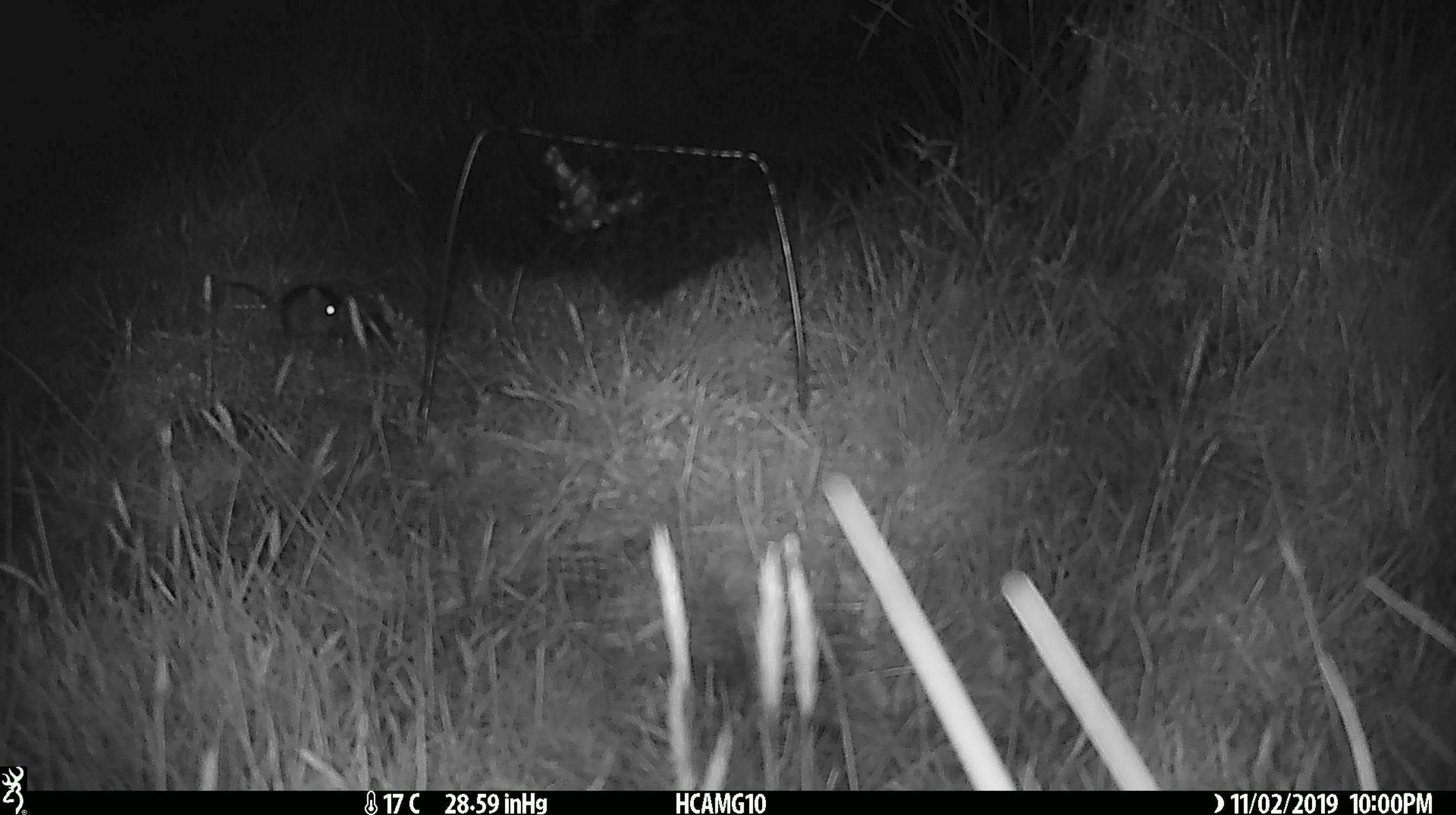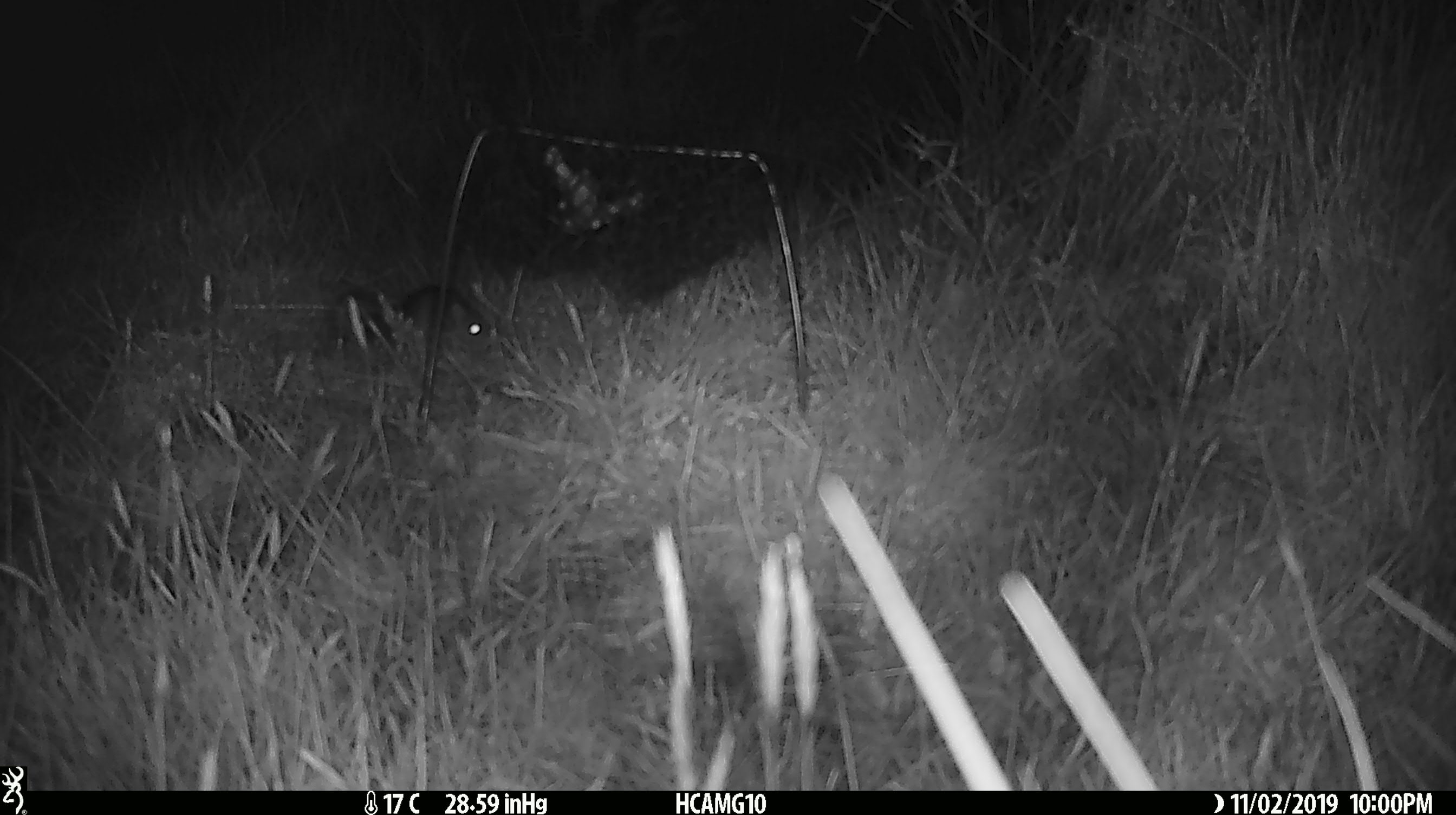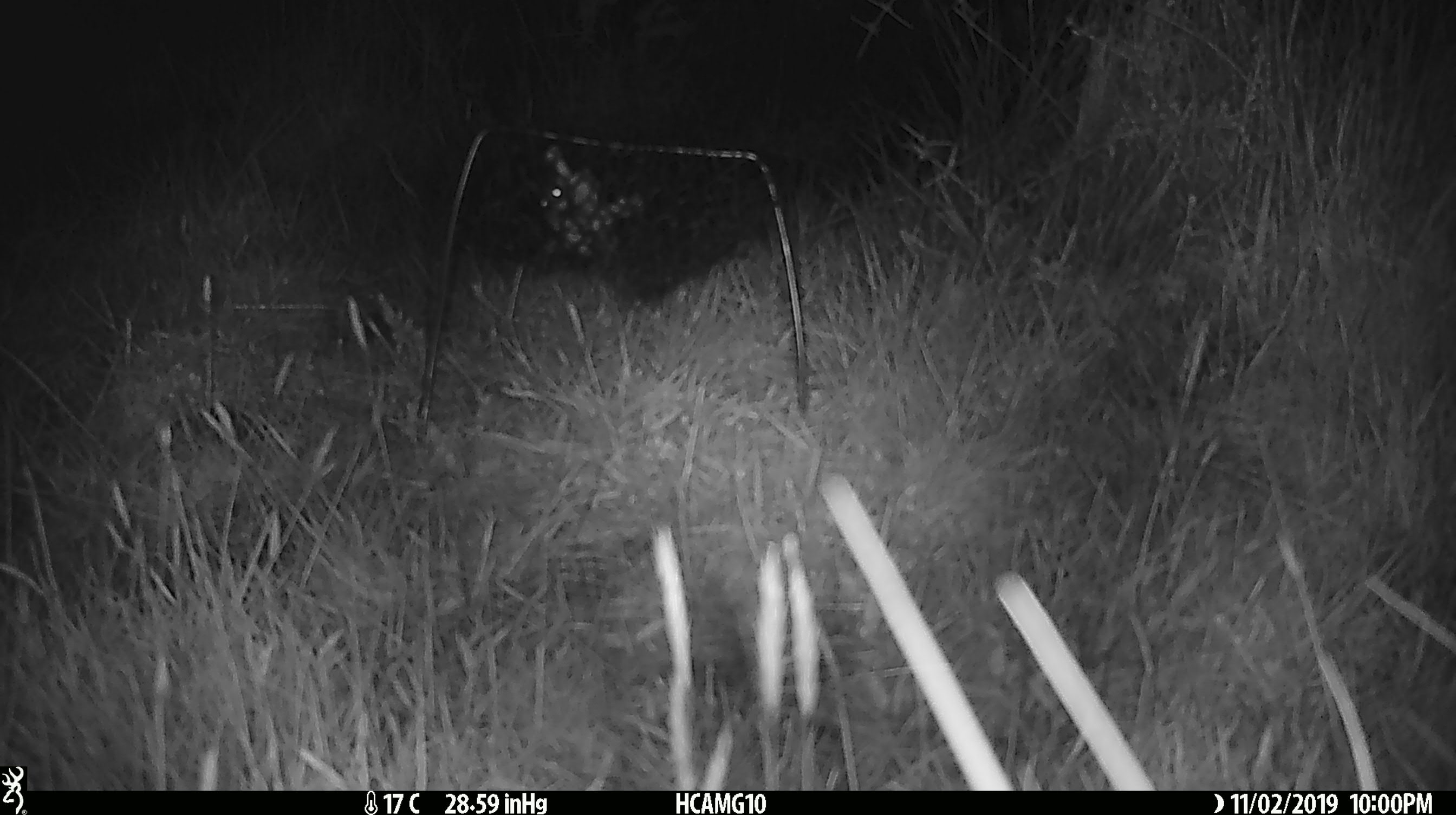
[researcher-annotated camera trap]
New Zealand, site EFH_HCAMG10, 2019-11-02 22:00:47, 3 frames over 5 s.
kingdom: Animalia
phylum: Chordata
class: Mammalia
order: Rodentia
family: Muridae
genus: Mus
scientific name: Mus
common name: mouse